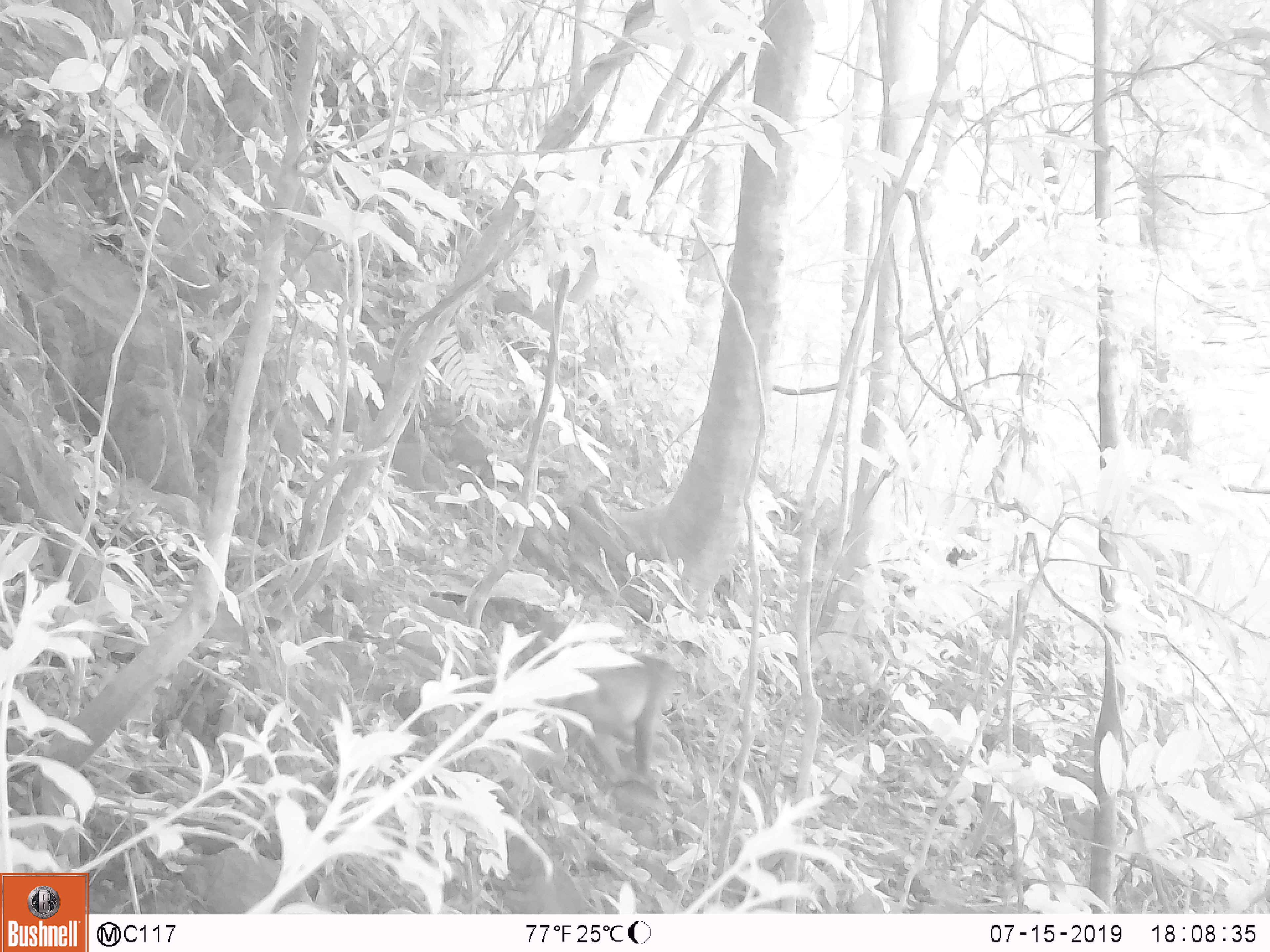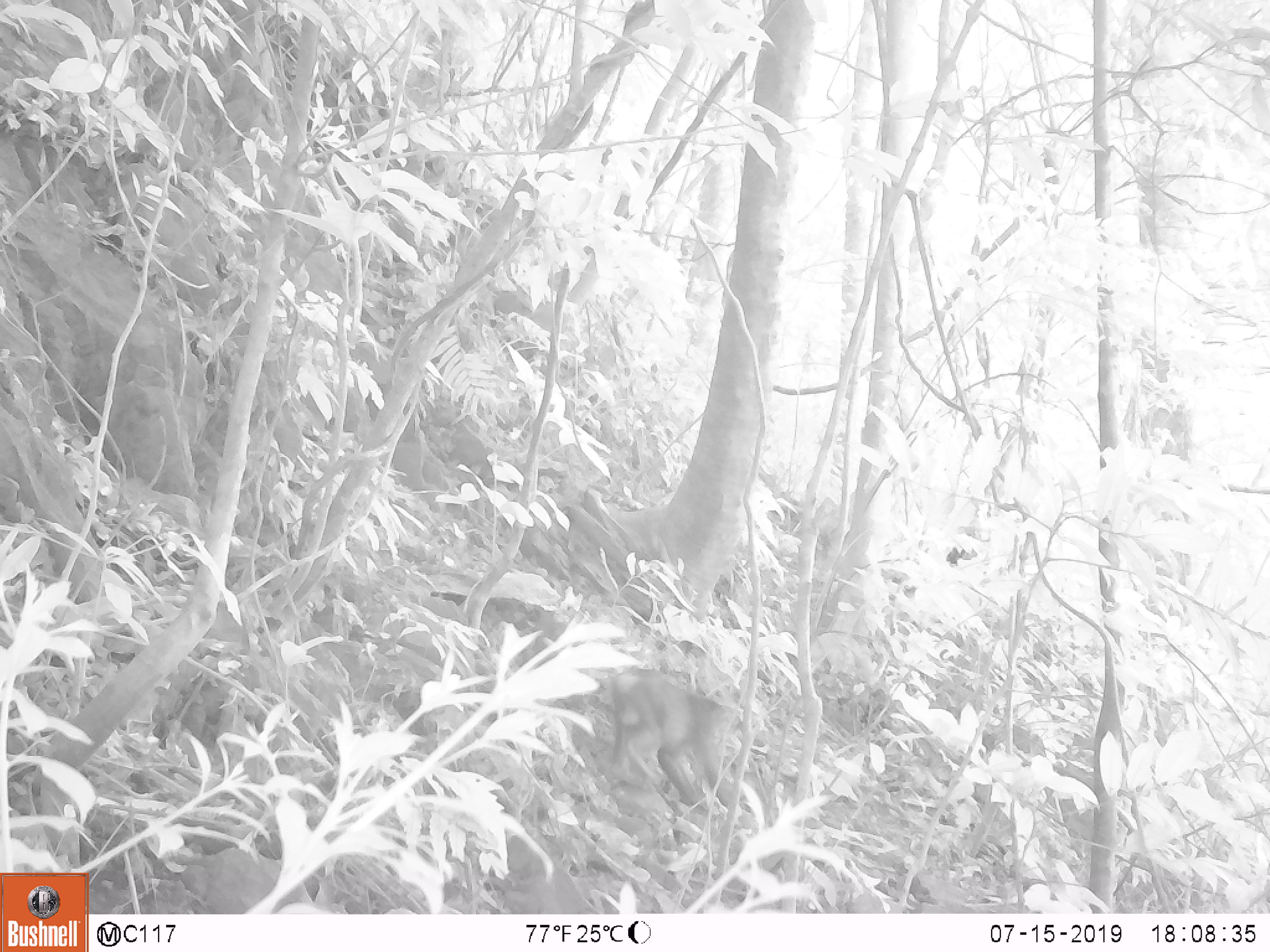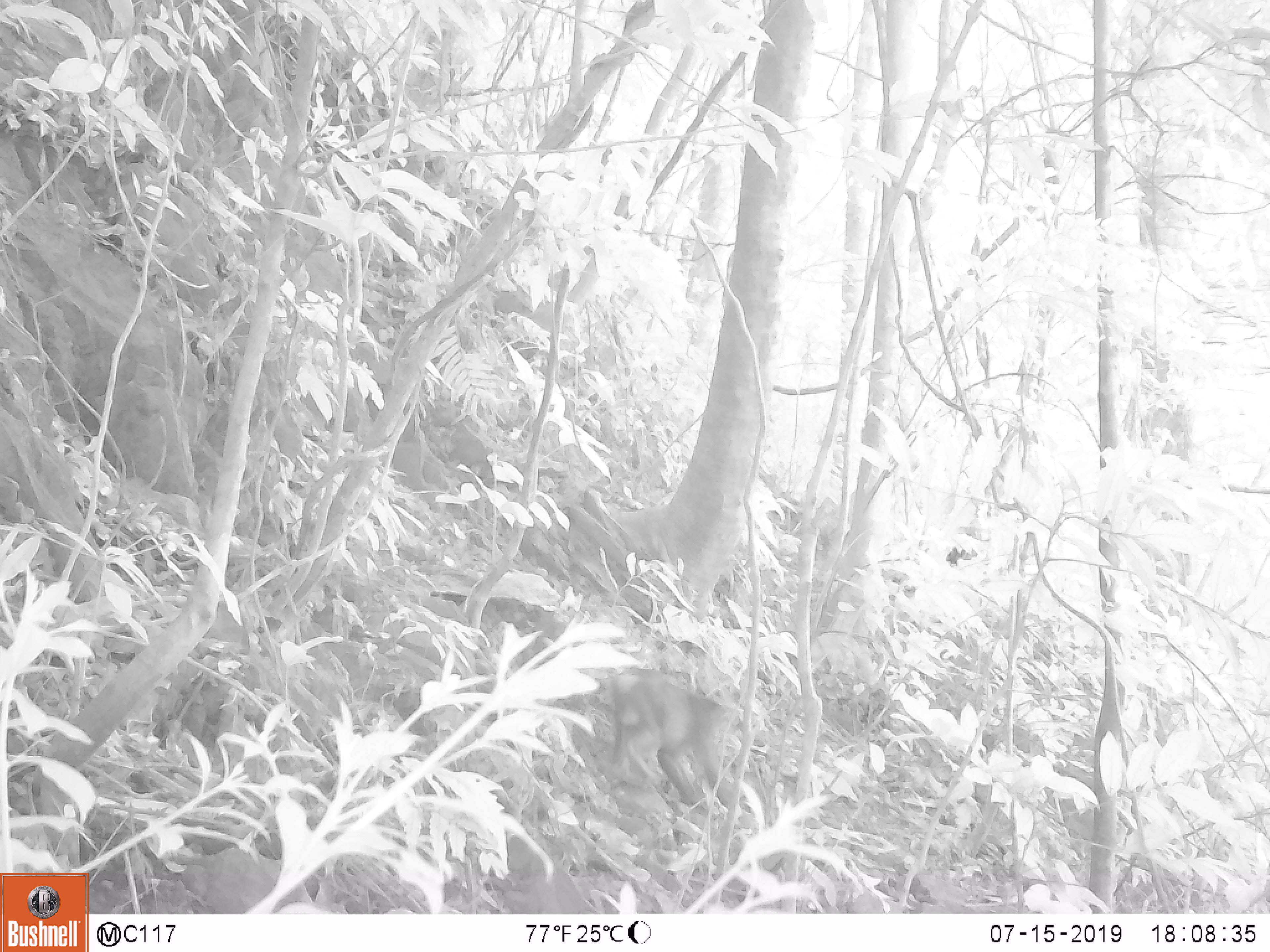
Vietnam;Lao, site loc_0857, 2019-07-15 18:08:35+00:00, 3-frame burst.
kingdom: Animalia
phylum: Chordata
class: Mammalia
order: Primates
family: Cercopithecidae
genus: Macaca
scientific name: Macaca arctoides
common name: stump-tailed macaque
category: stump tailed macaque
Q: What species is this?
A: Stump tailed macaque (stump-tailed macaque) (Macaca arctoides).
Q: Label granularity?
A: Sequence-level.